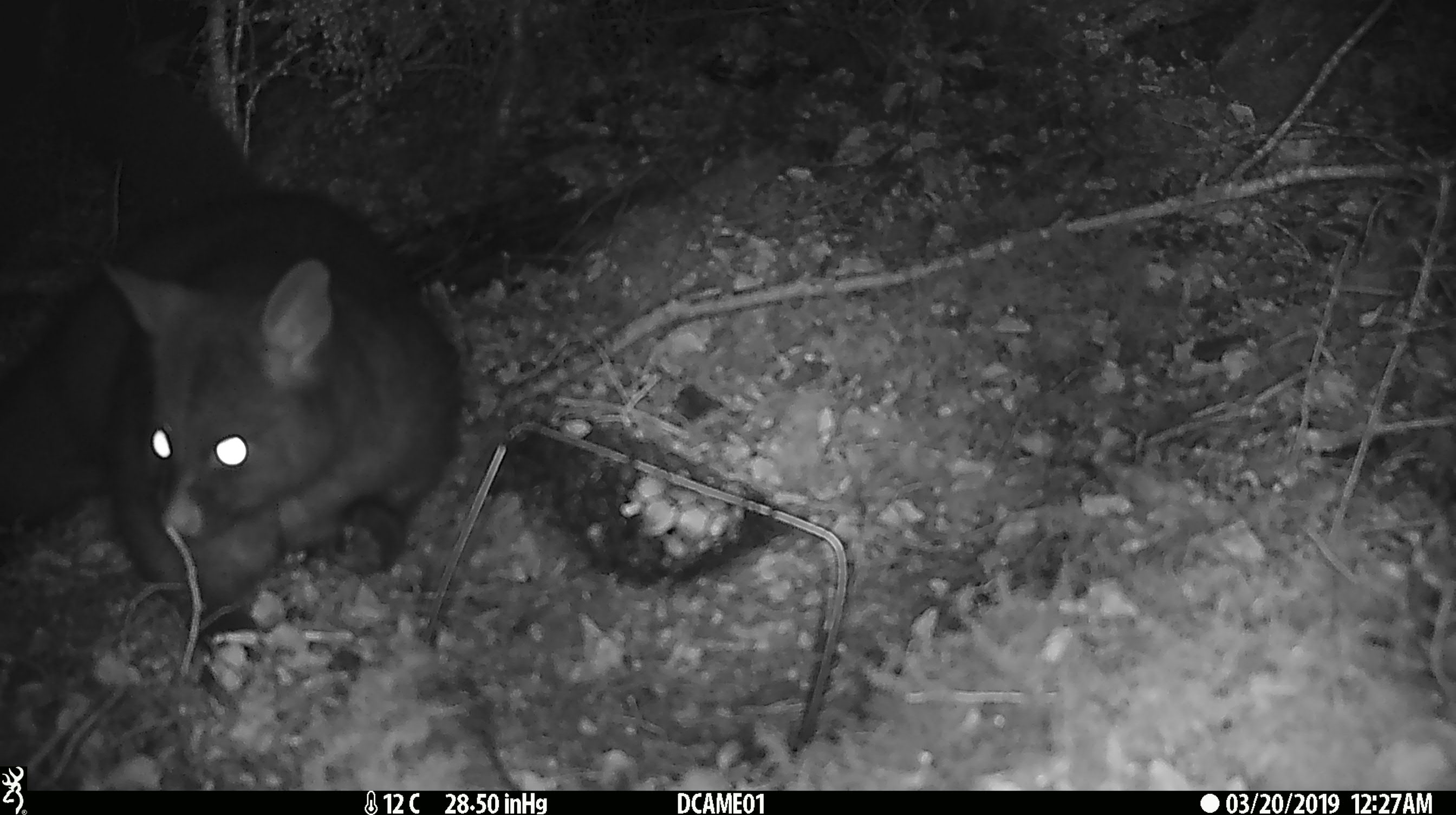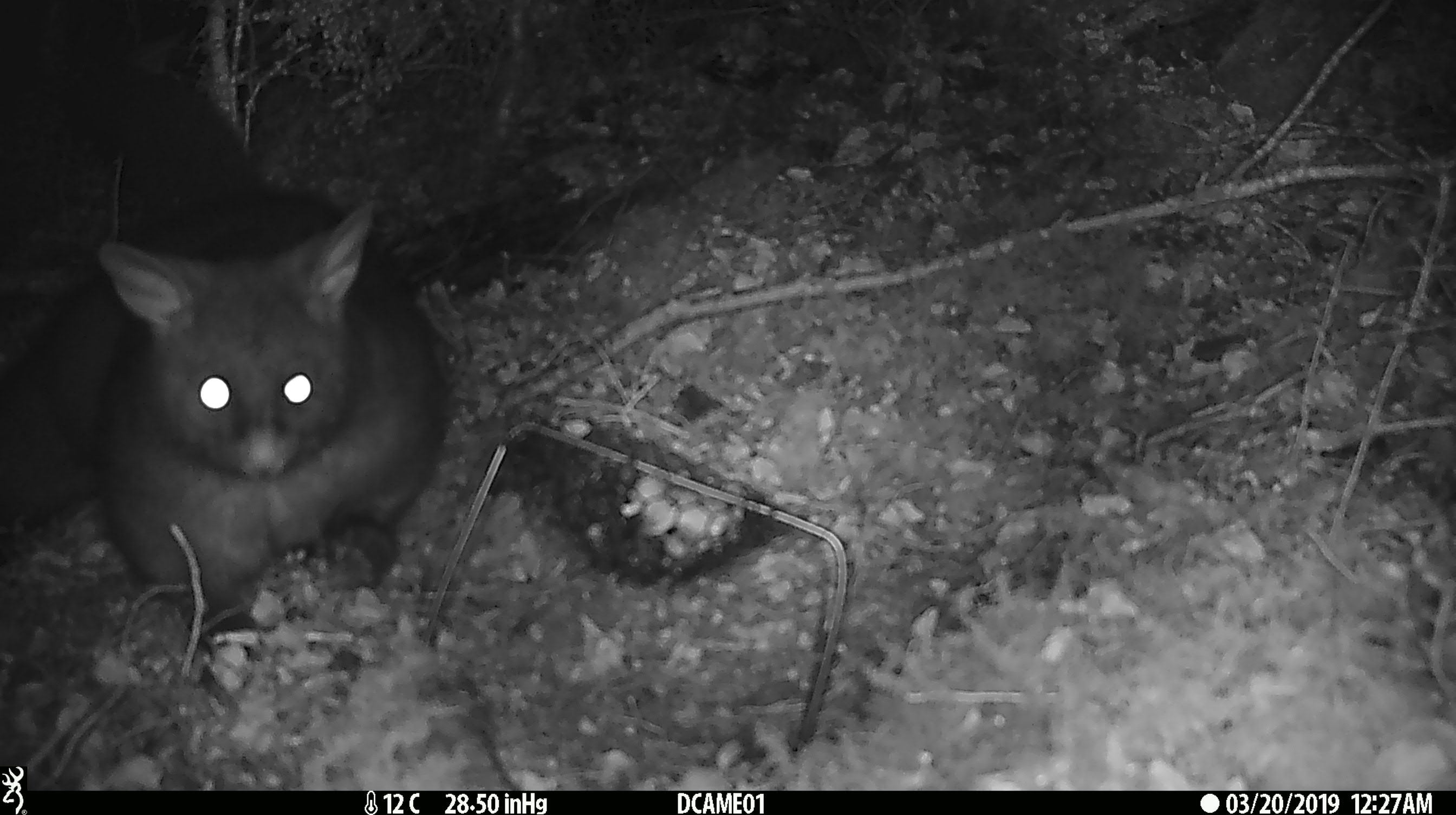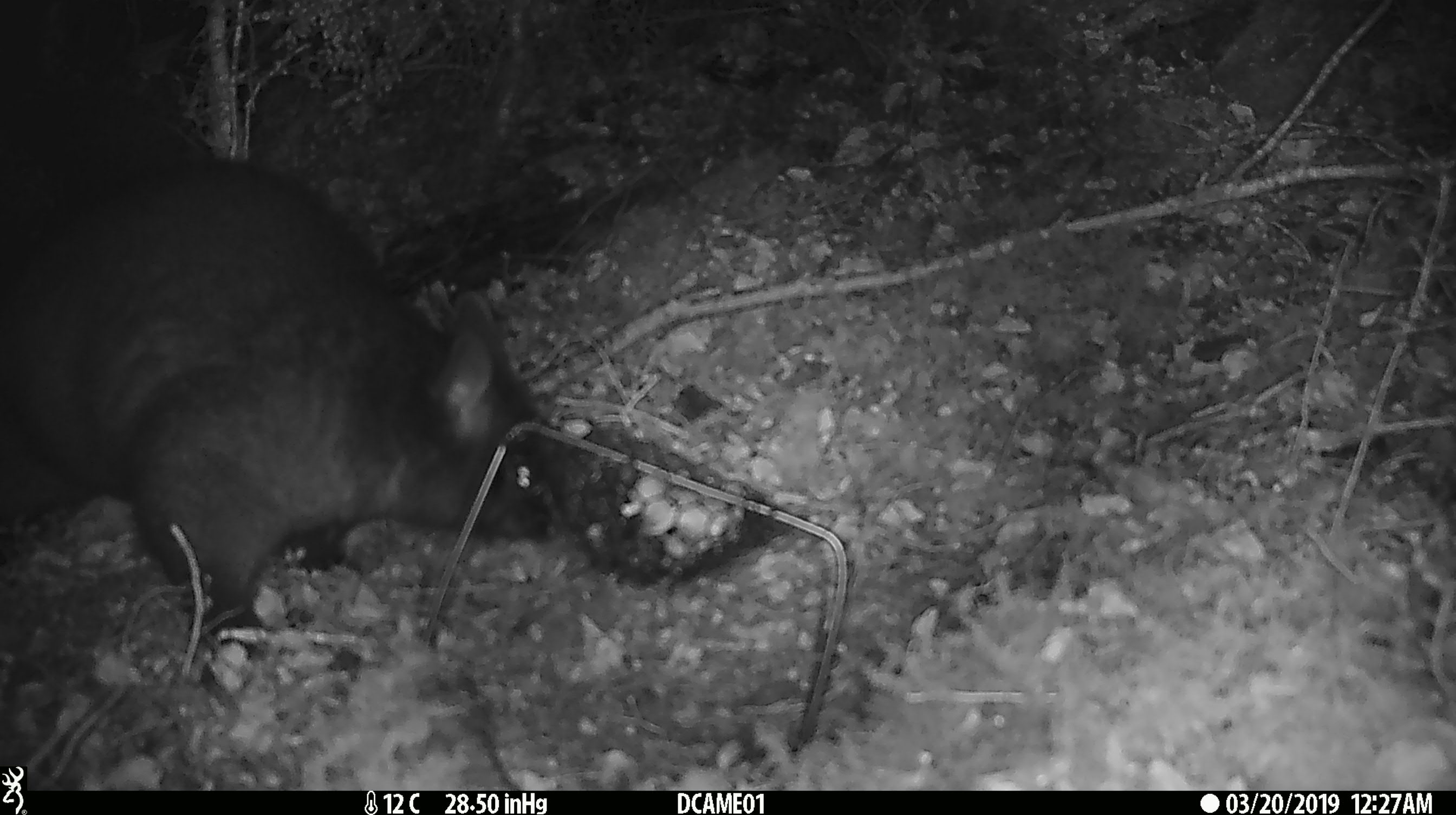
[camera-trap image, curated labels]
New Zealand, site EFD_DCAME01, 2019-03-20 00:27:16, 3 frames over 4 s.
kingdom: Animalia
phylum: Chordata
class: Mammalia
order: Diprotodontia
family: Phalangeridae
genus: Trichosurus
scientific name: Trichosurus vulpecula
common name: common brushtail possum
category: possum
Possum (common brushtail possum) (Trichosurus vulpecula).